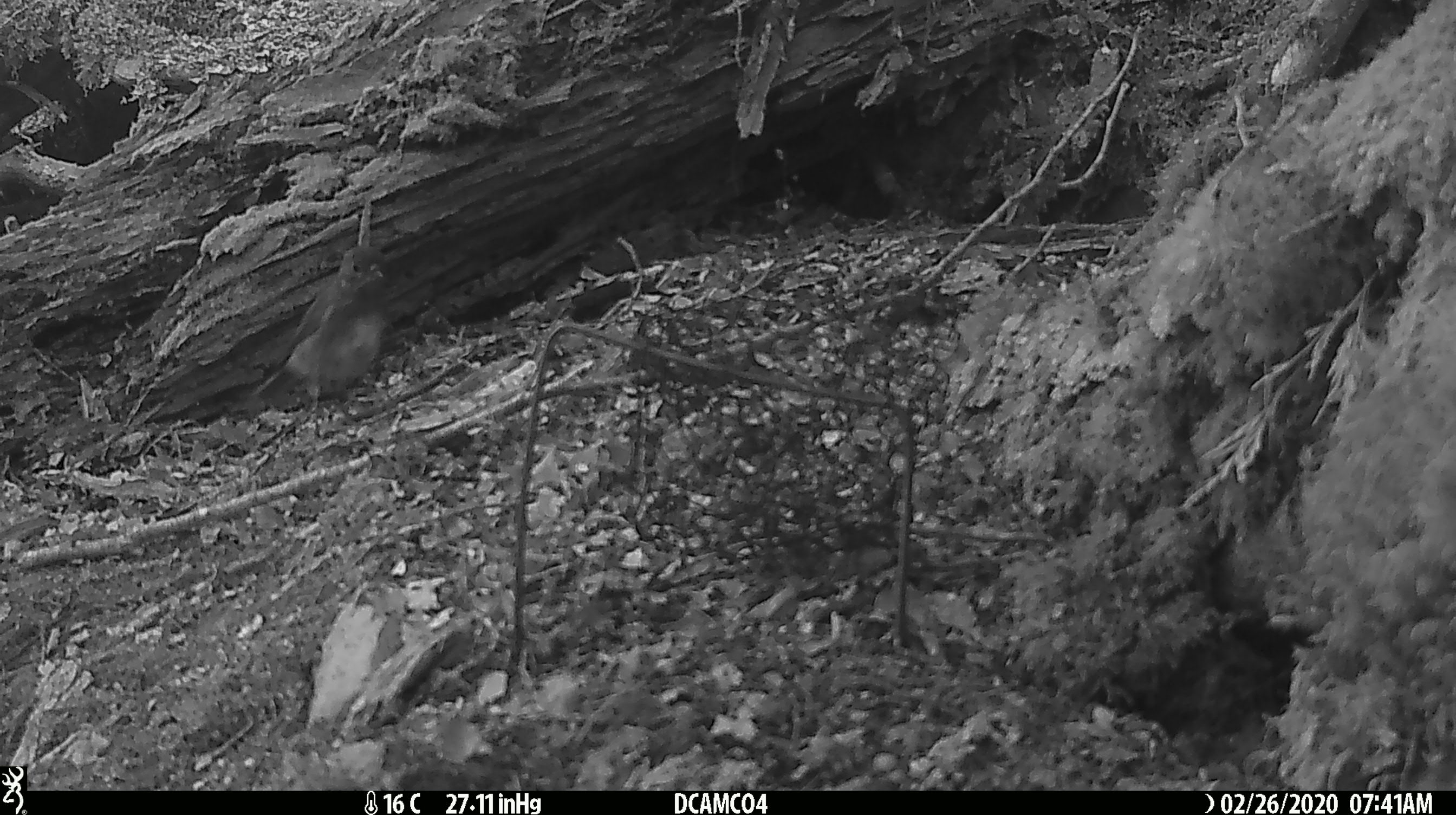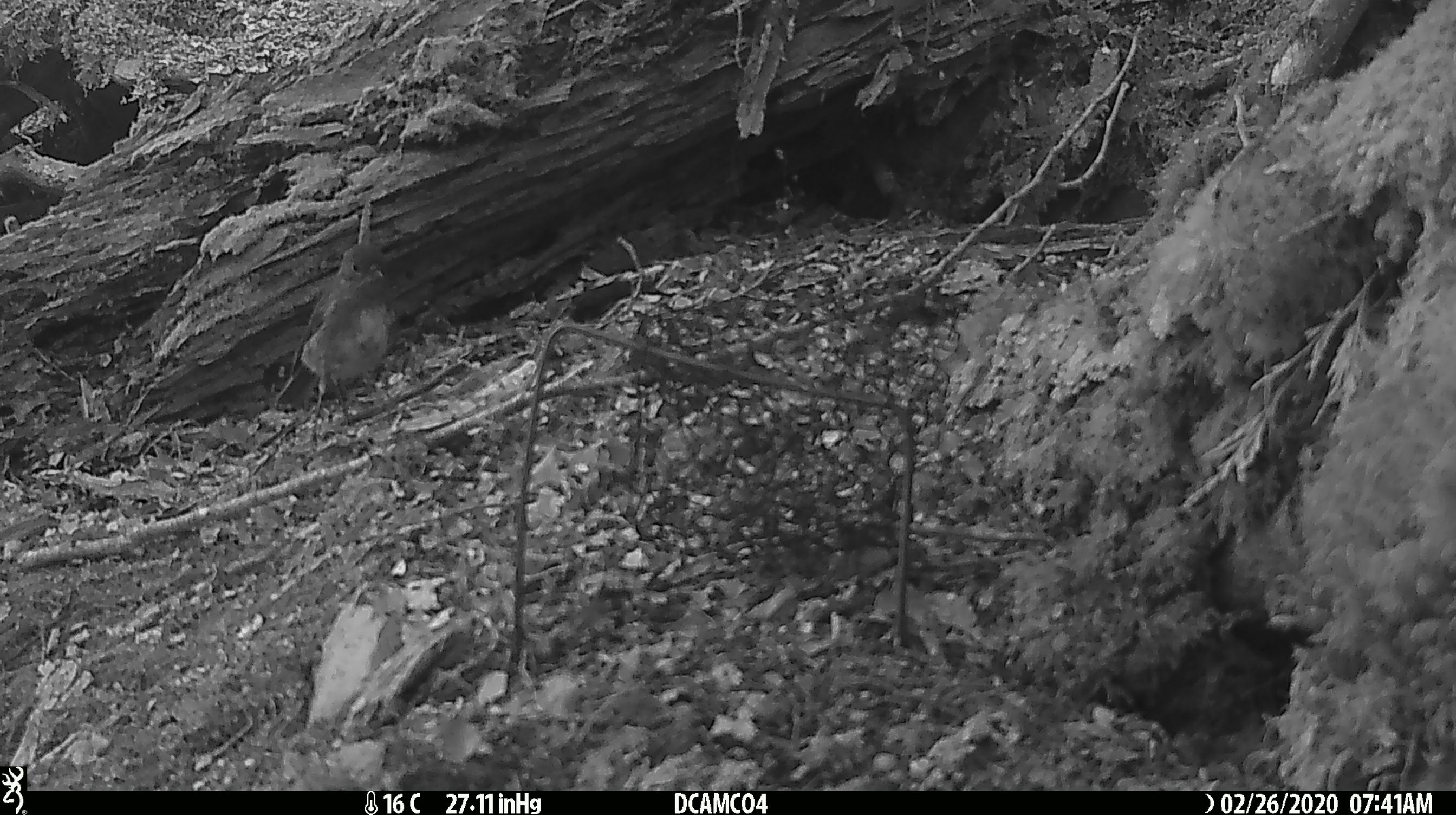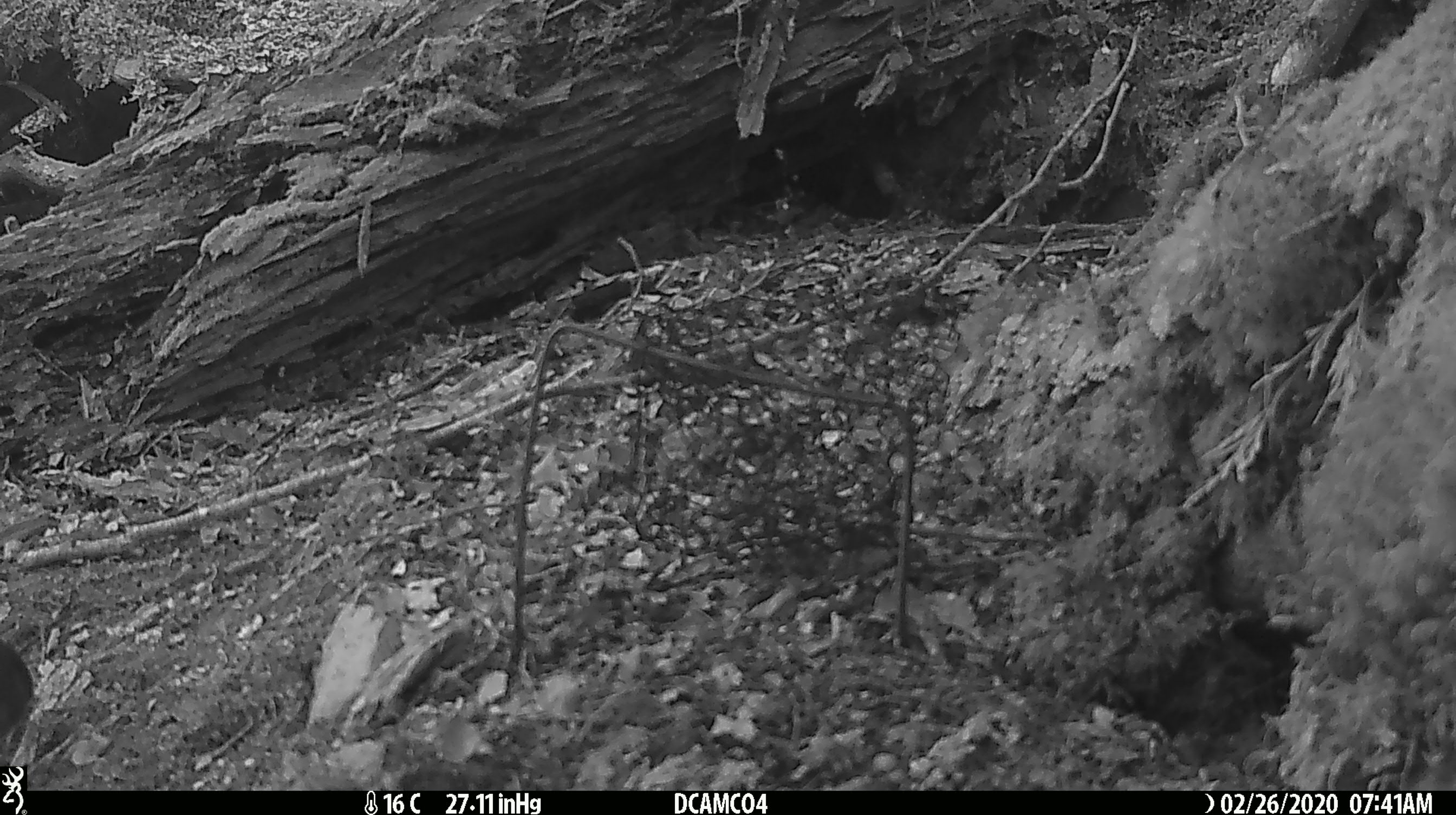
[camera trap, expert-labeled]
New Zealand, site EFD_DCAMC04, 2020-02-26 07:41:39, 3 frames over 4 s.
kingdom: Animalia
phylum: Chordata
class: Aves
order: Passeriformes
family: Petroicidae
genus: Petroica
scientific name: Petroica australis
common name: new zealand robin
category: robin